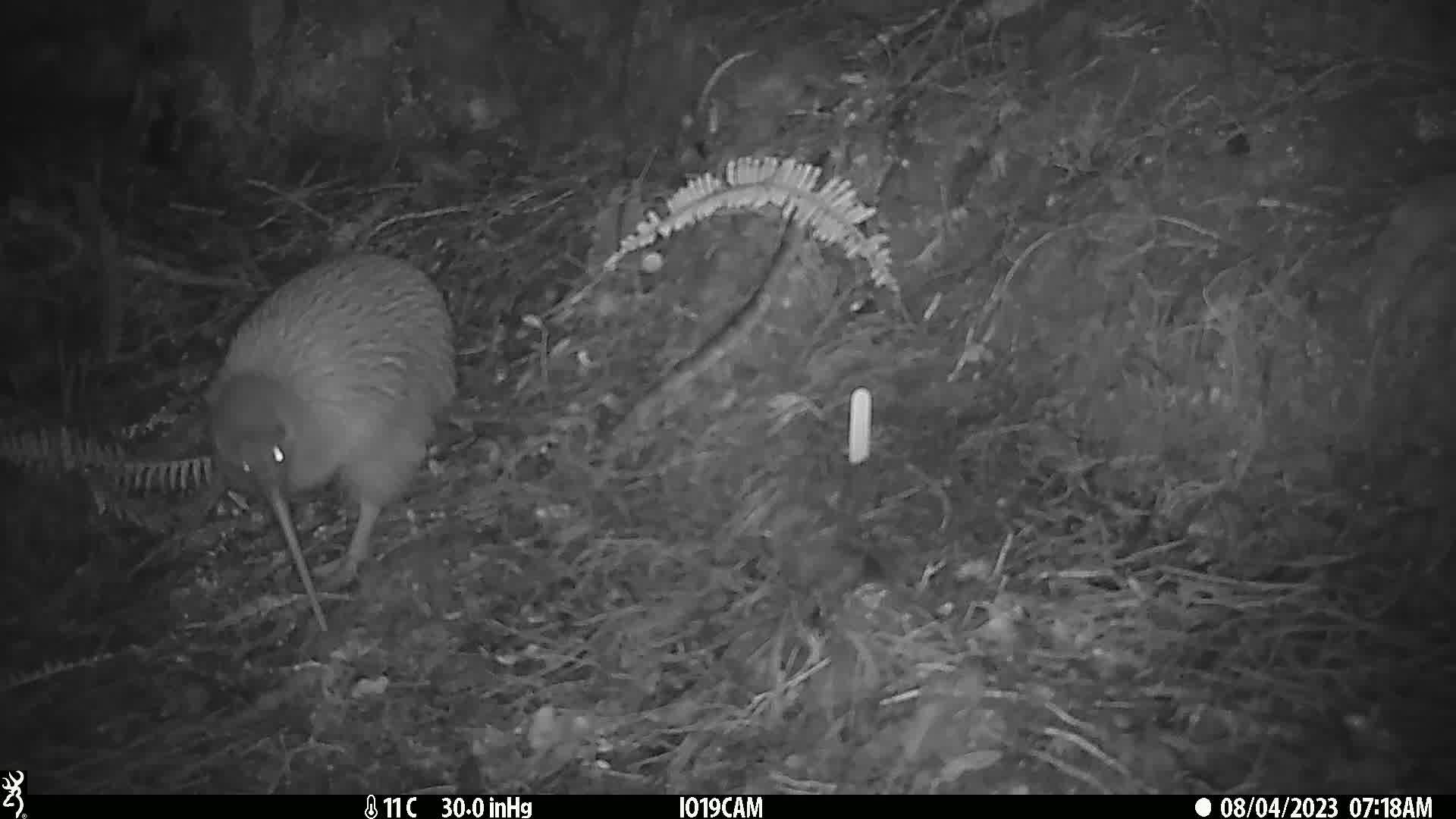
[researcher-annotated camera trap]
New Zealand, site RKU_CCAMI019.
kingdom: Animalia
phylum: Chordata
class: Aves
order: Apterygiformes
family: Apterygidae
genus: Apteryx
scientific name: Apteryx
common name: kiwi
Kiwi (Apteryx).